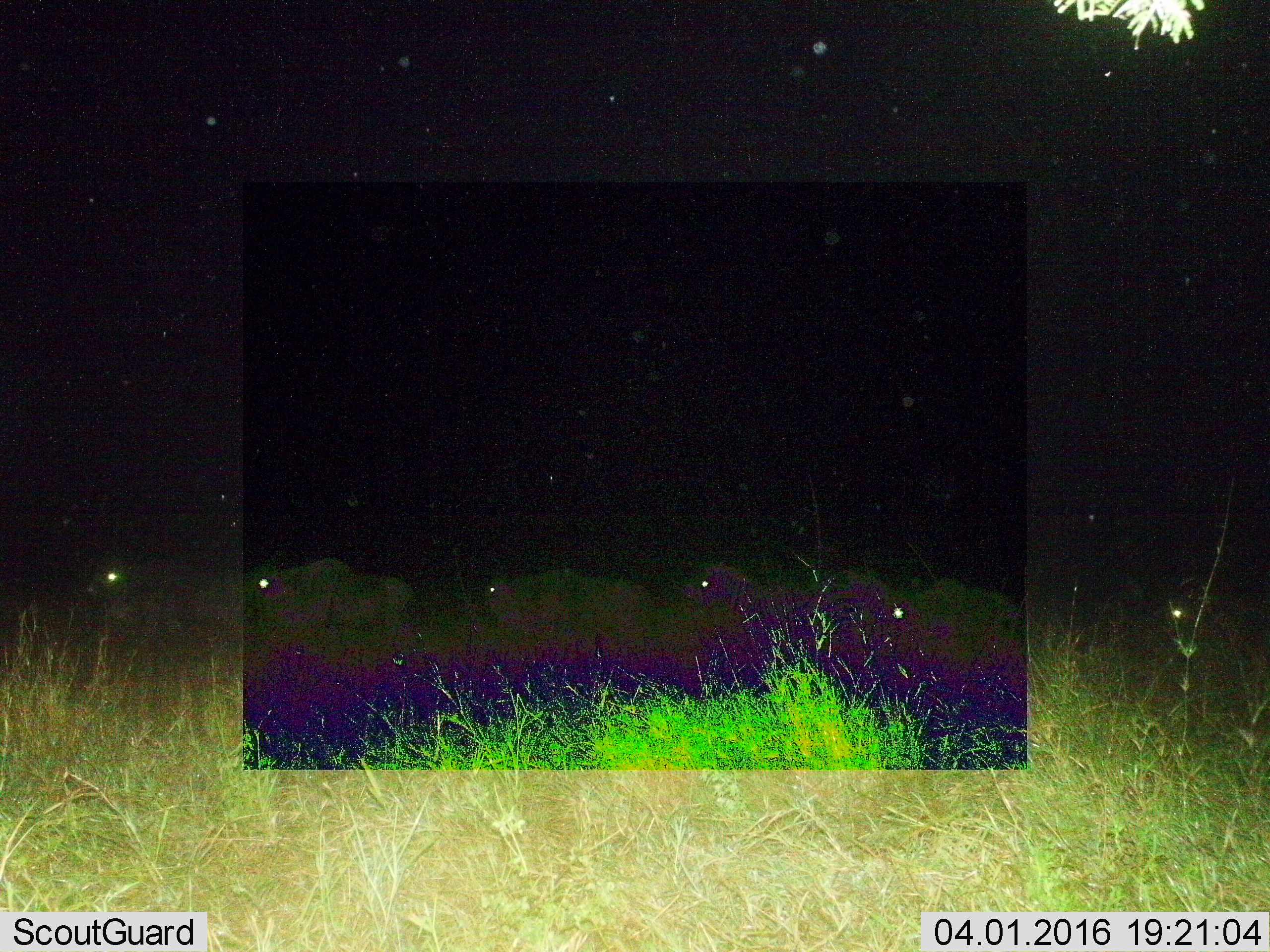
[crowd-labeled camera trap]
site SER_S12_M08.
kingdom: Animalia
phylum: Chordata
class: Mammalia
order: Artiodactyla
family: Bovidae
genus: Connochaetes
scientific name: Connochaetes taurinus taurinus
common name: blue wildebeest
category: wildebeestblue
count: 6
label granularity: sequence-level